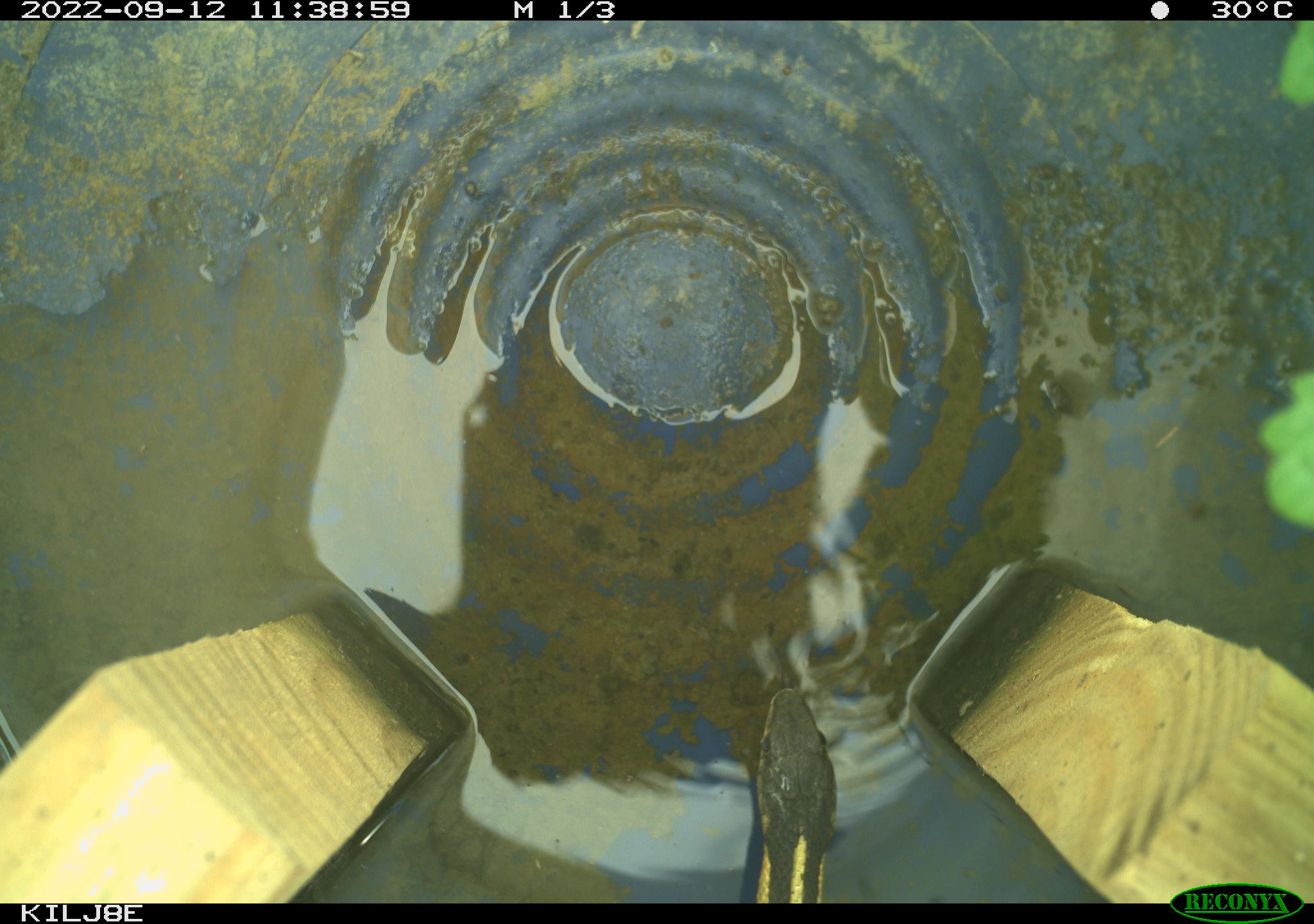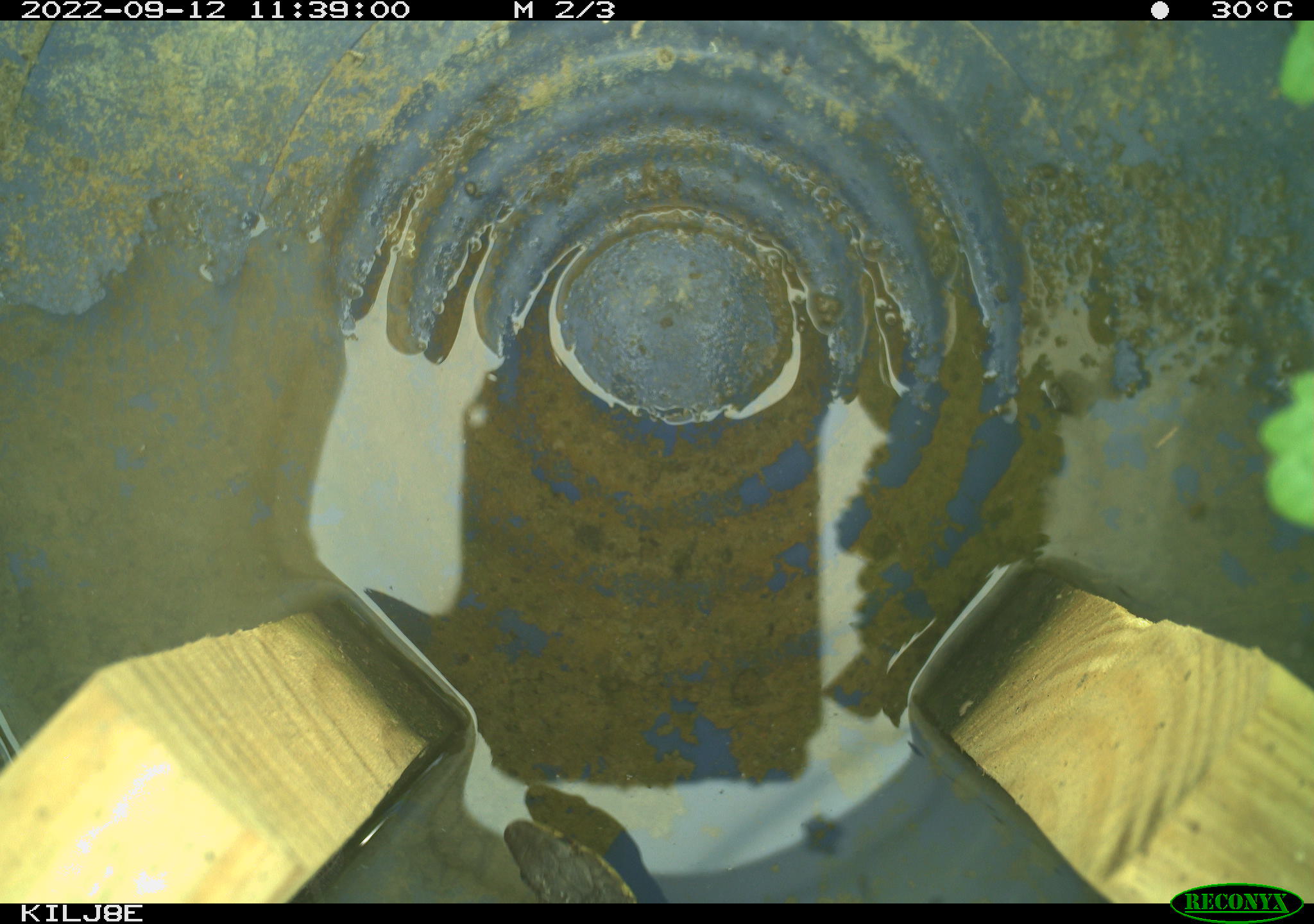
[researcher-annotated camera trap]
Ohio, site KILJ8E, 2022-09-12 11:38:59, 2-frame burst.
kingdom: Animalia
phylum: Chordata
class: Reptilia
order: Squamata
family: Colubridae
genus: Thamnophis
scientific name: Thamnophis sirtalis sirtalis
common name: eastern gartersnake